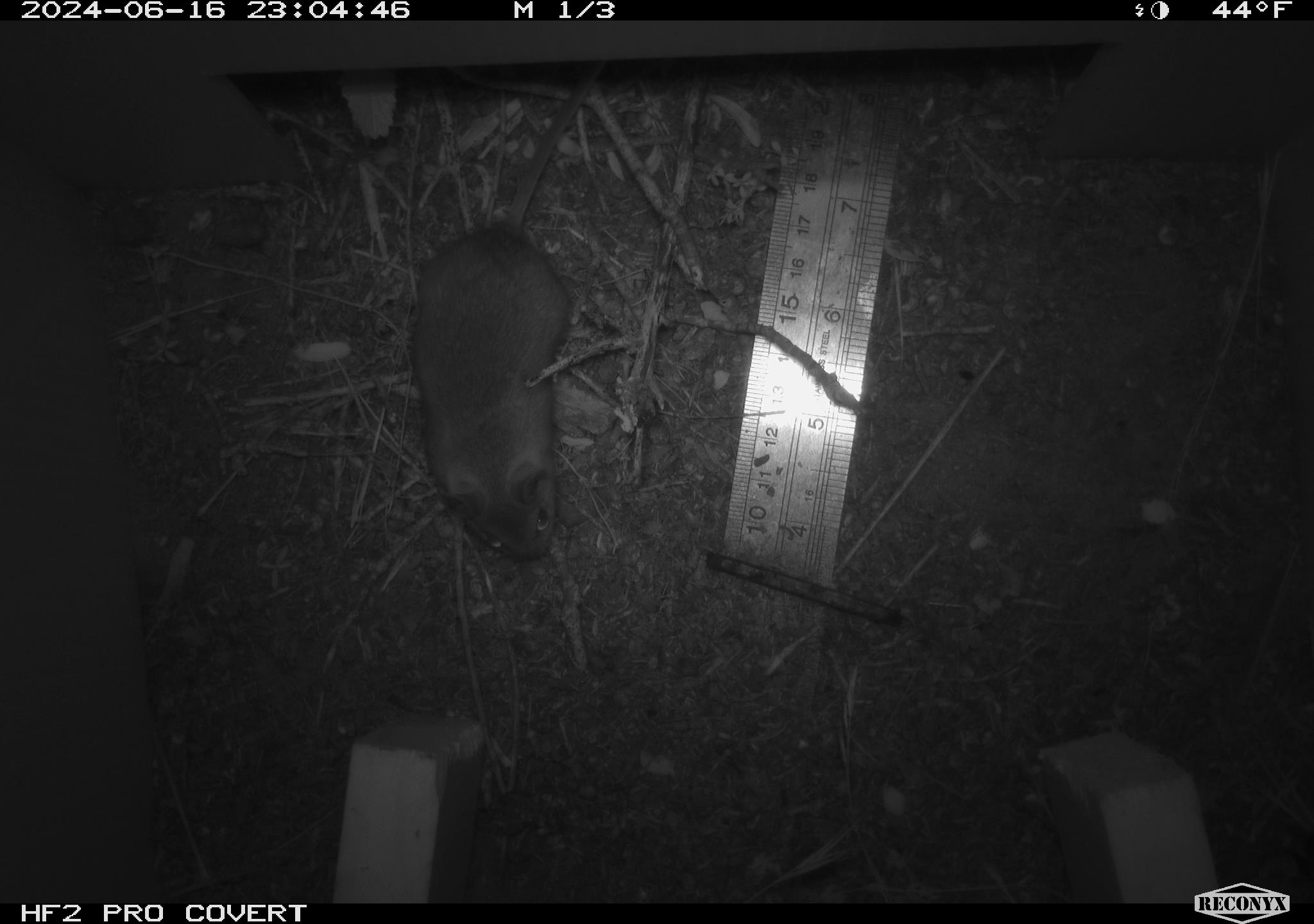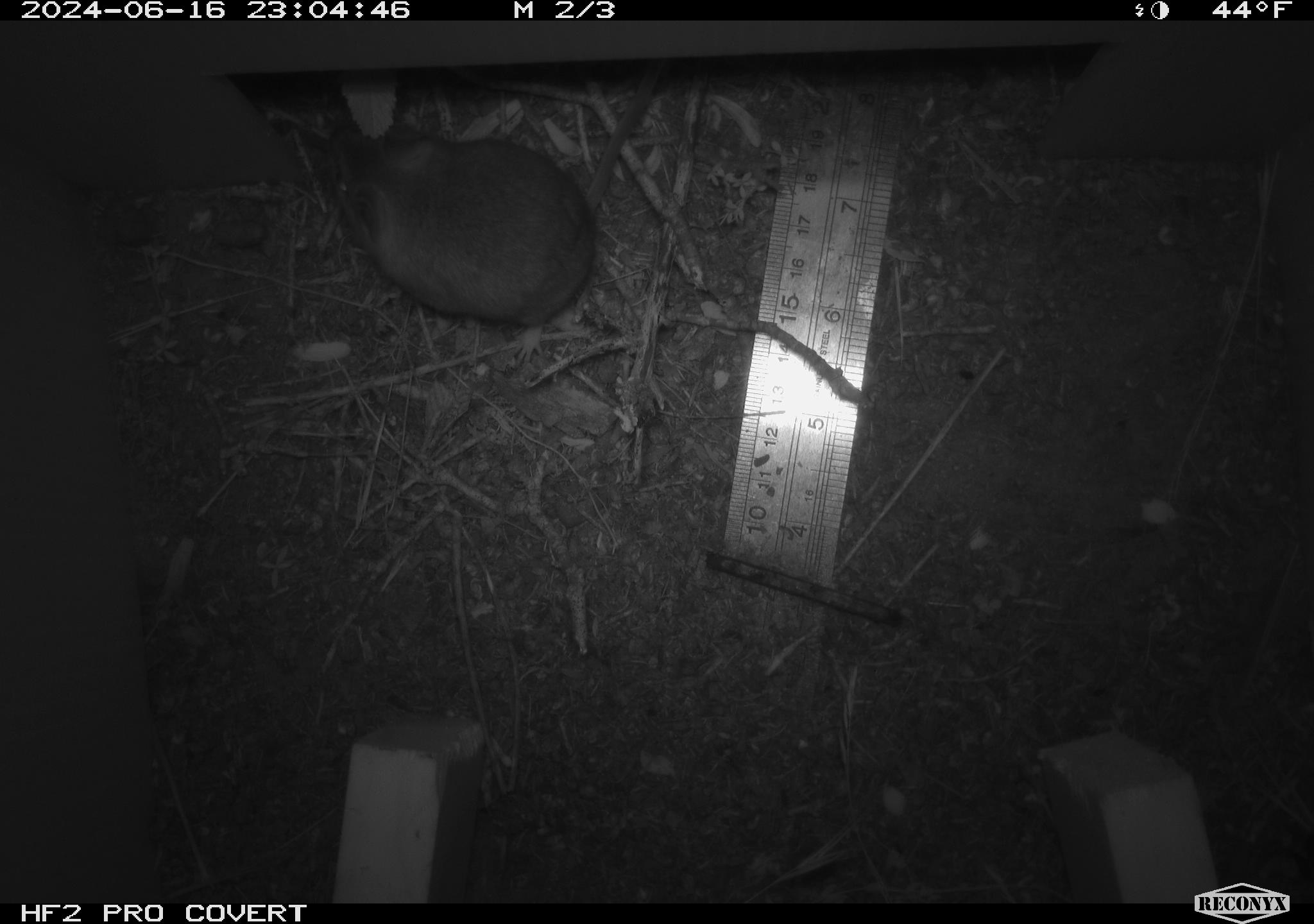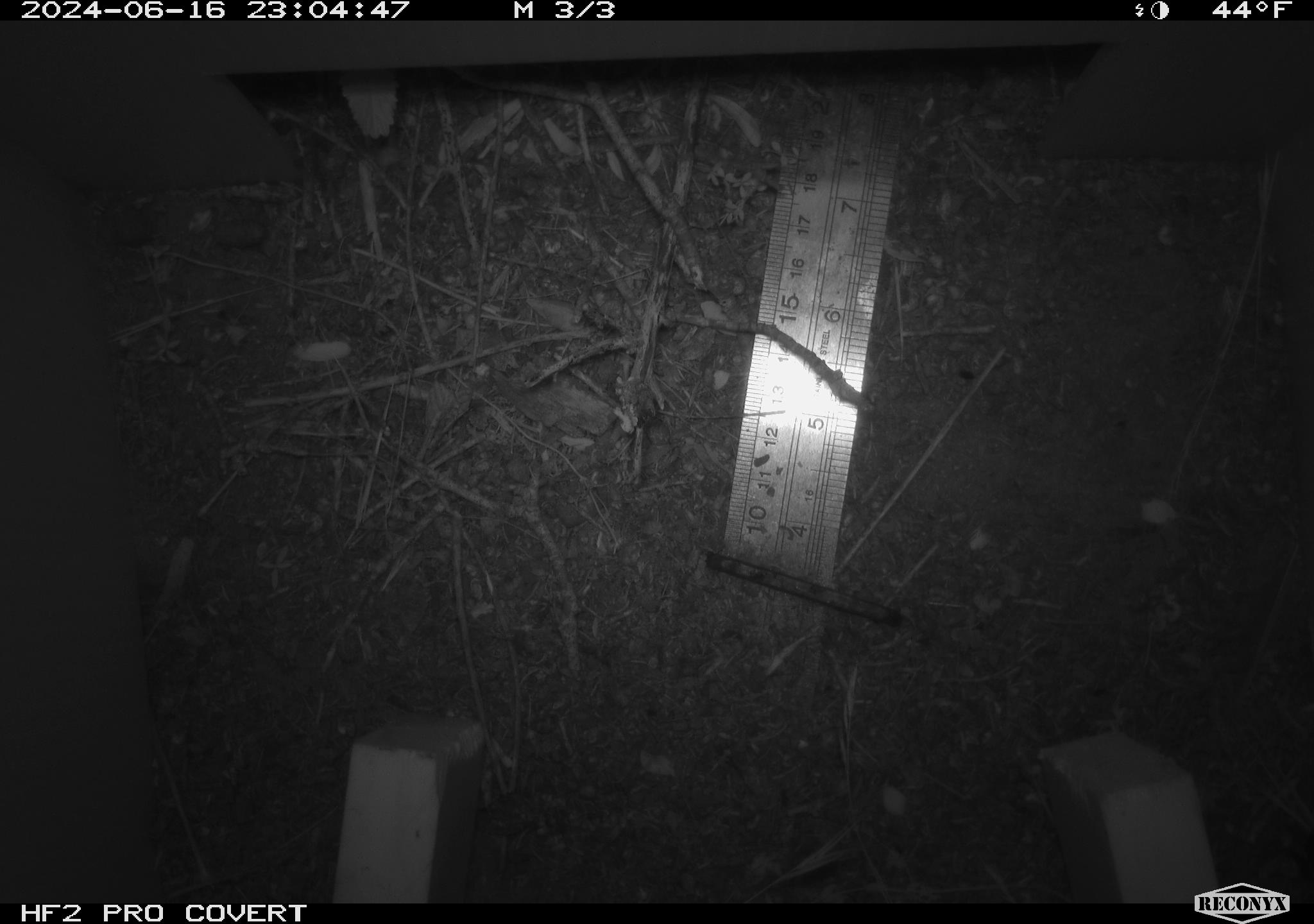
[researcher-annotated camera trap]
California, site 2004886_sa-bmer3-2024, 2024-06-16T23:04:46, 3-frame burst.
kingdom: Animalia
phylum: Chordata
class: Mammalia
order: Rodentia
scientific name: Rodentia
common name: mouse species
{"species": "mouse species (Rodentia)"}